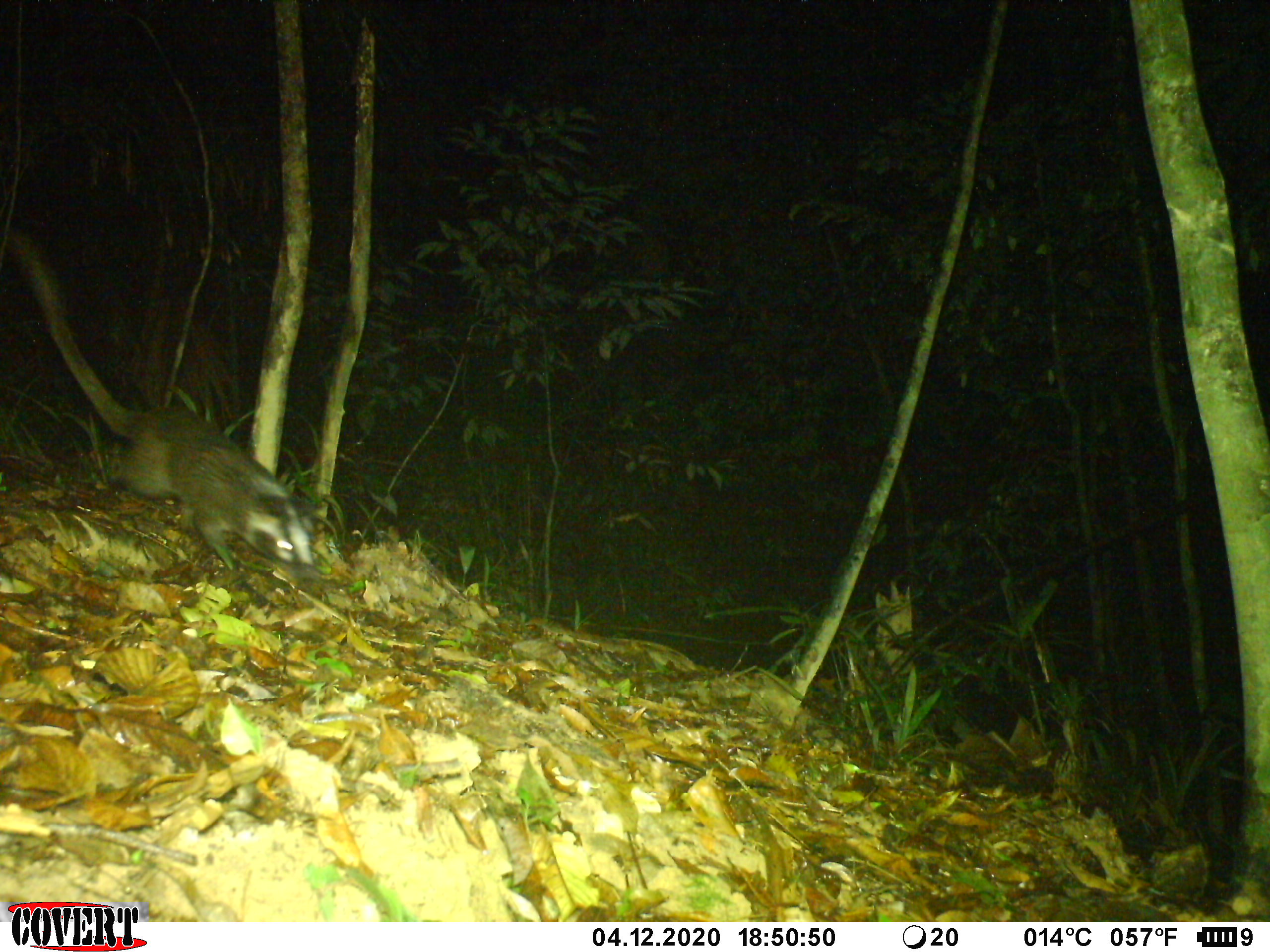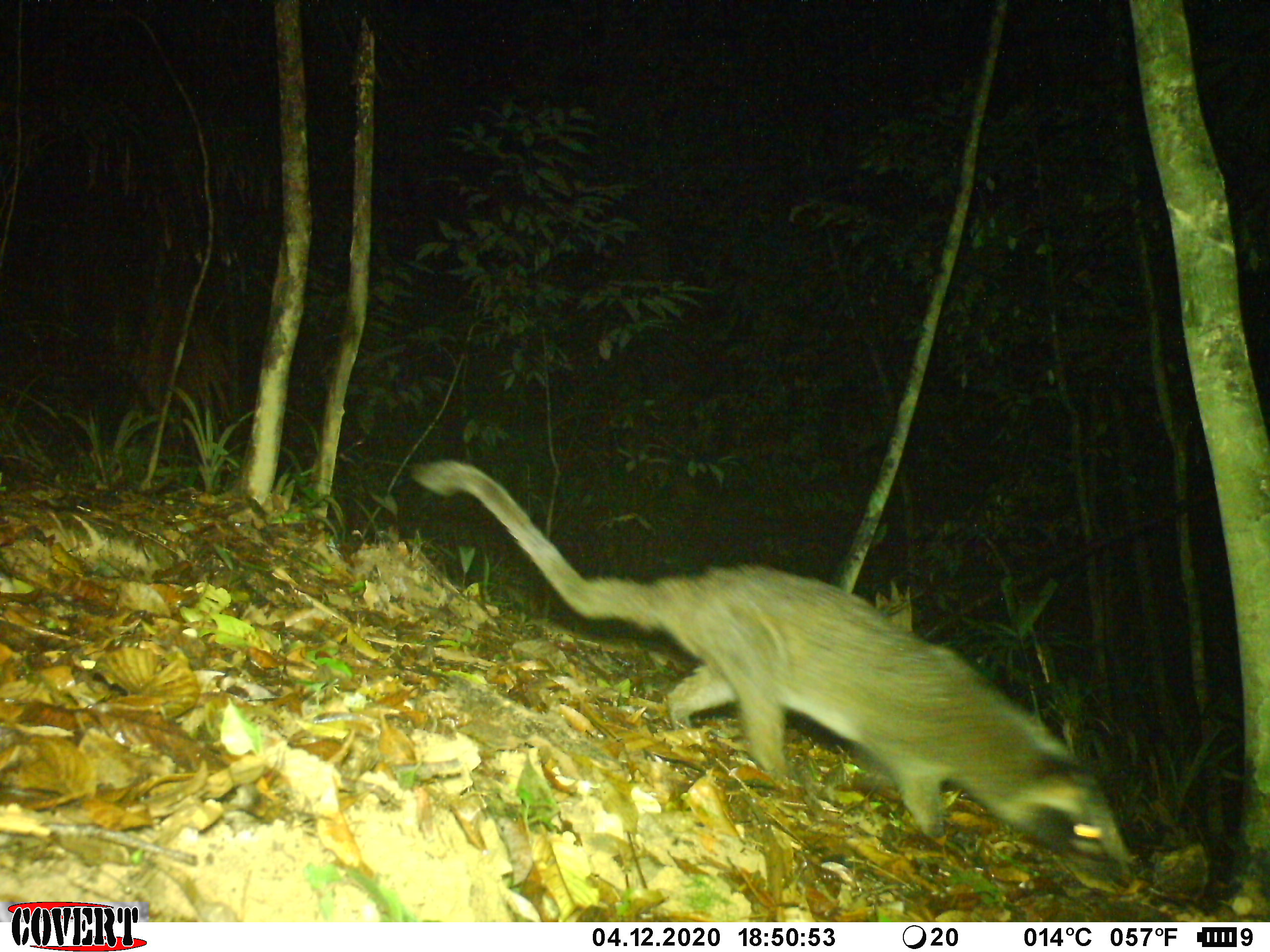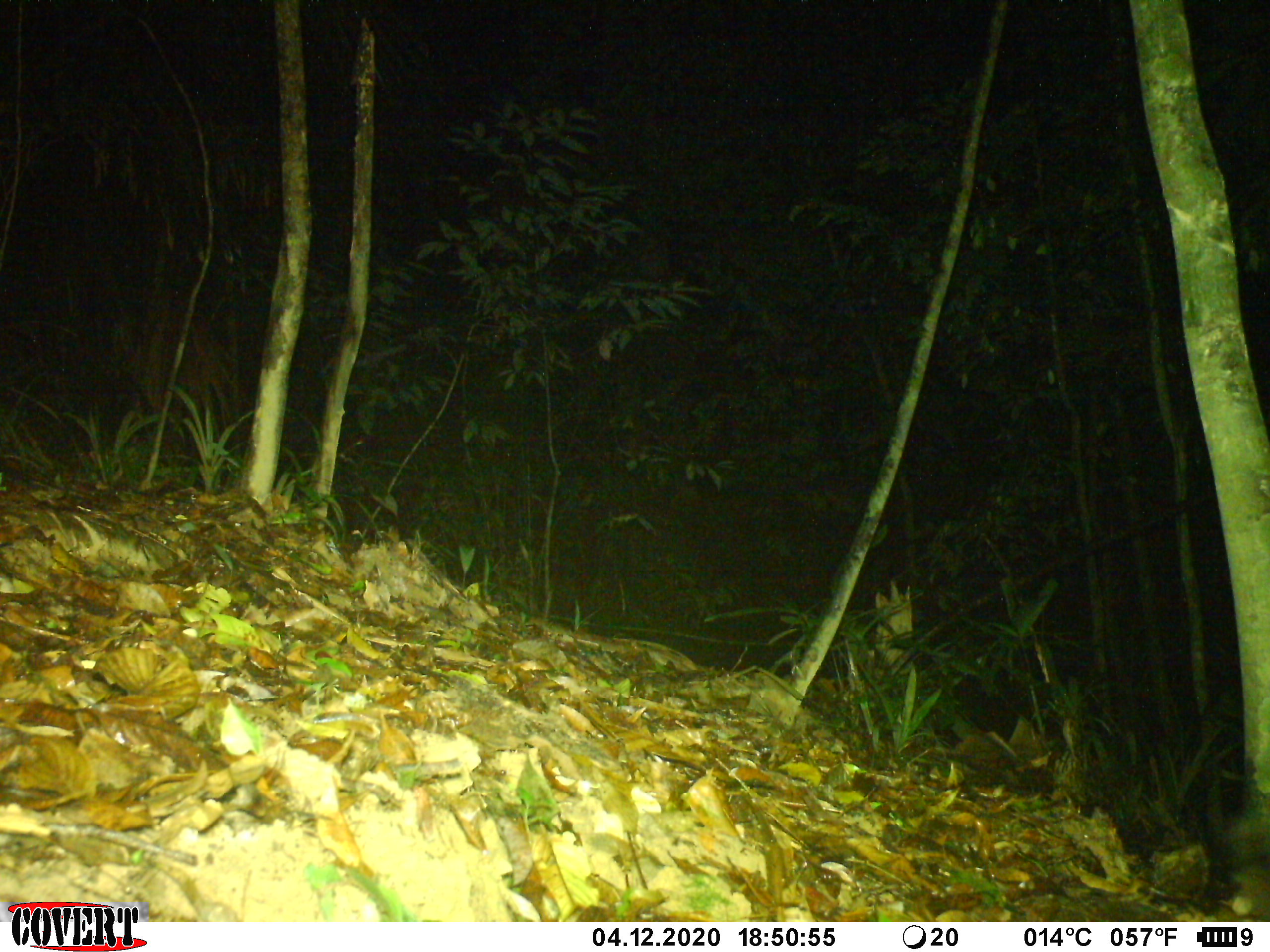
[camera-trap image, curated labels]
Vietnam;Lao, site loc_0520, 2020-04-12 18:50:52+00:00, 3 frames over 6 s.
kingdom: Animalia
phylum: Chordata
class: Mammalia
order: Carnivora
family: Viverridae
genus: Paguma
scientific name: Paguma larvata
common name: masked palm civet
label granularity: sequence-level